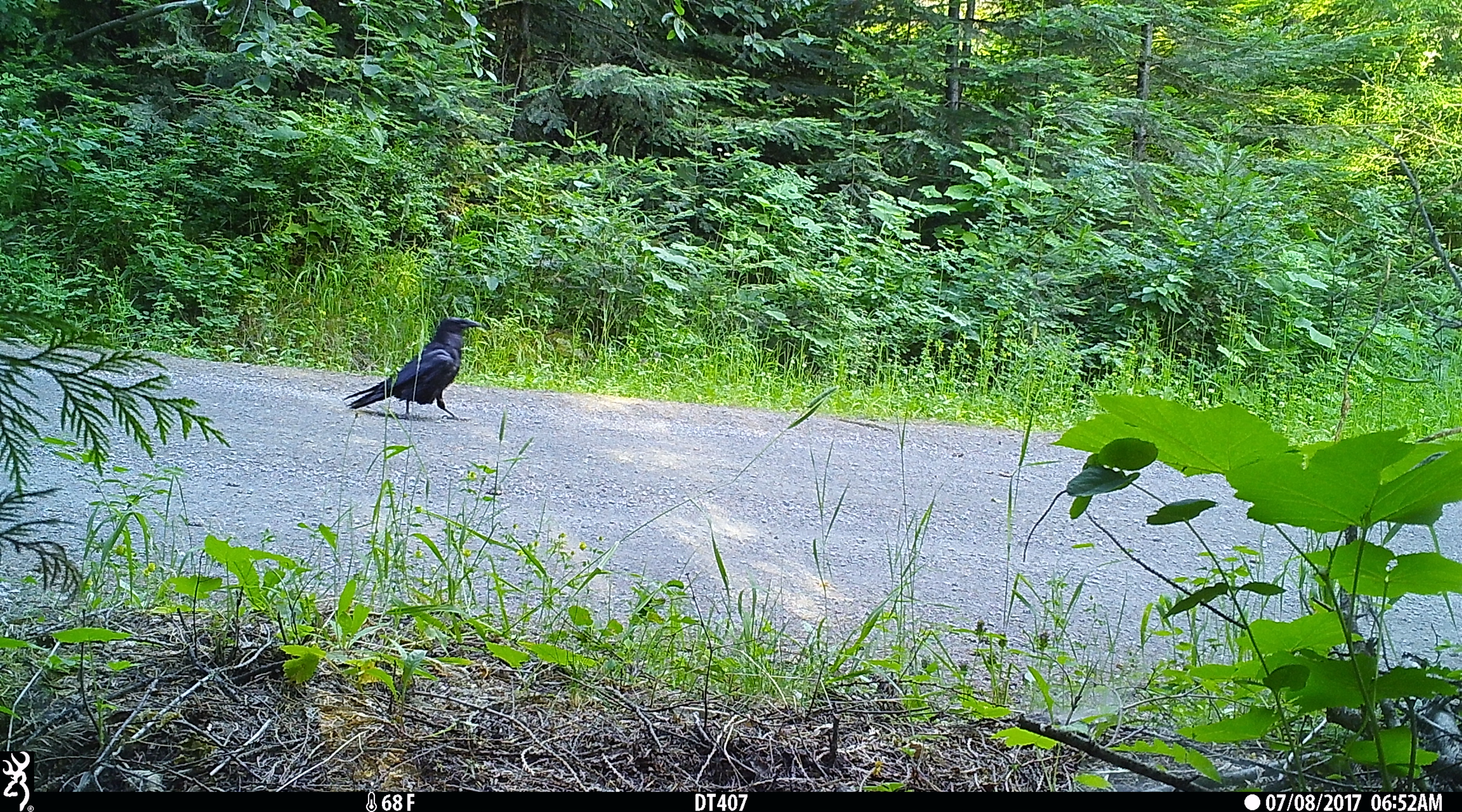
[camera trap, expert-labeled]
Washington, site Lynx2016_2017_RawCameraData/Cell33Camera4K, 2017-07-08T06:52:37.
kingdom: Animalia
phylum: Chordata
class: Aves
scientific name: Aves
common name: birds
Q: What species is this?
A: Aves (birds).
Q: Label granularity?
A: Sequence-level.